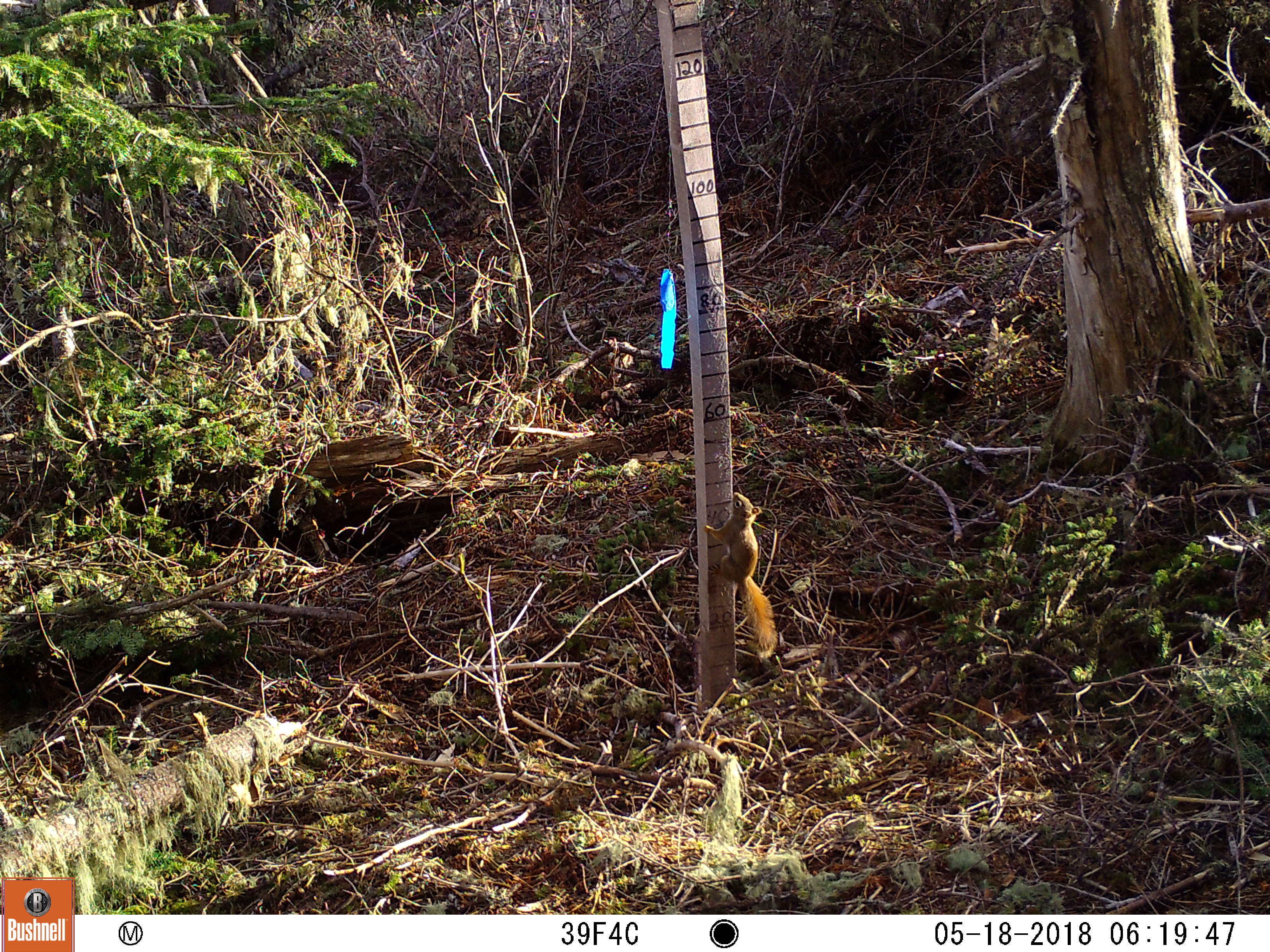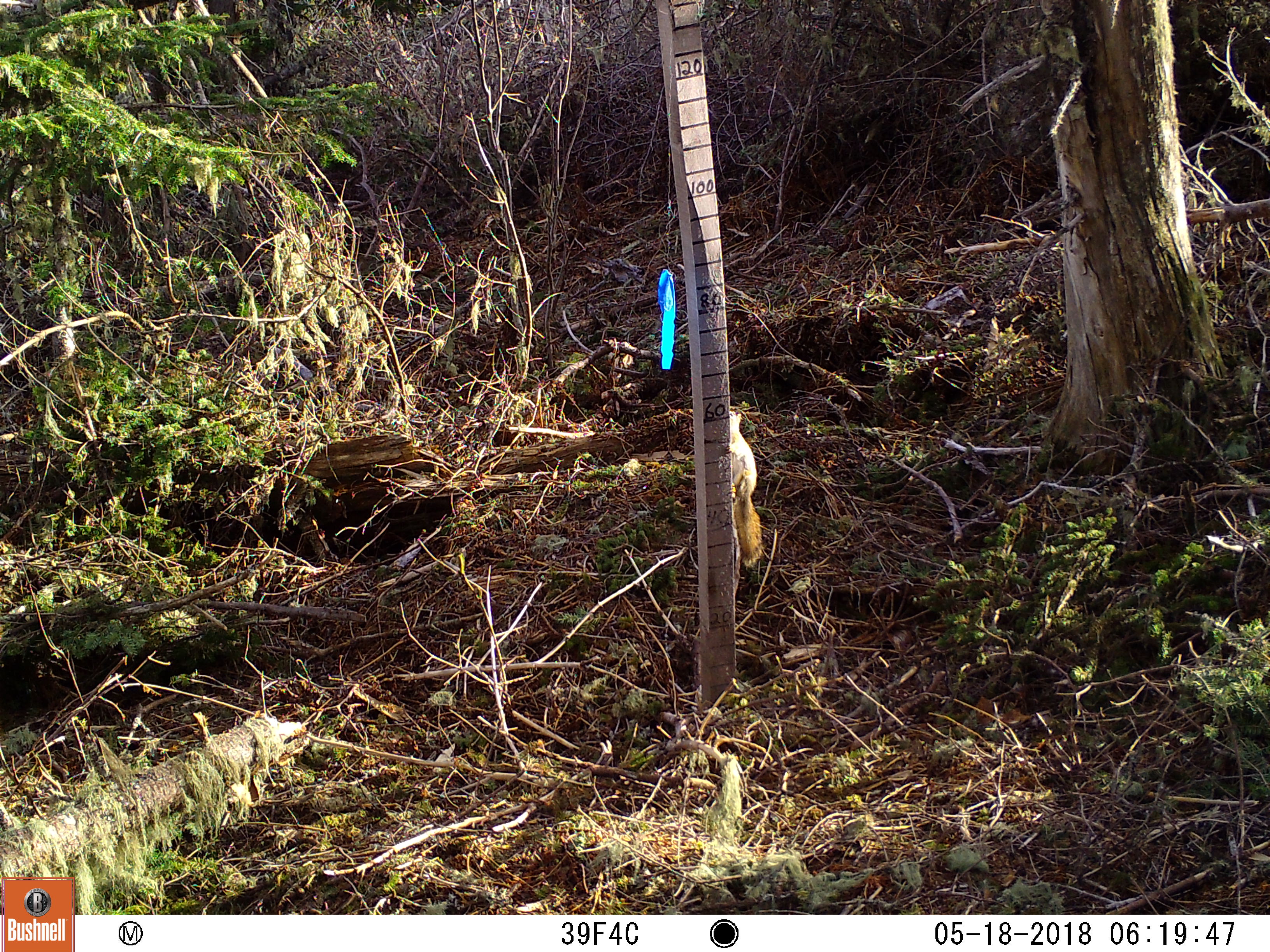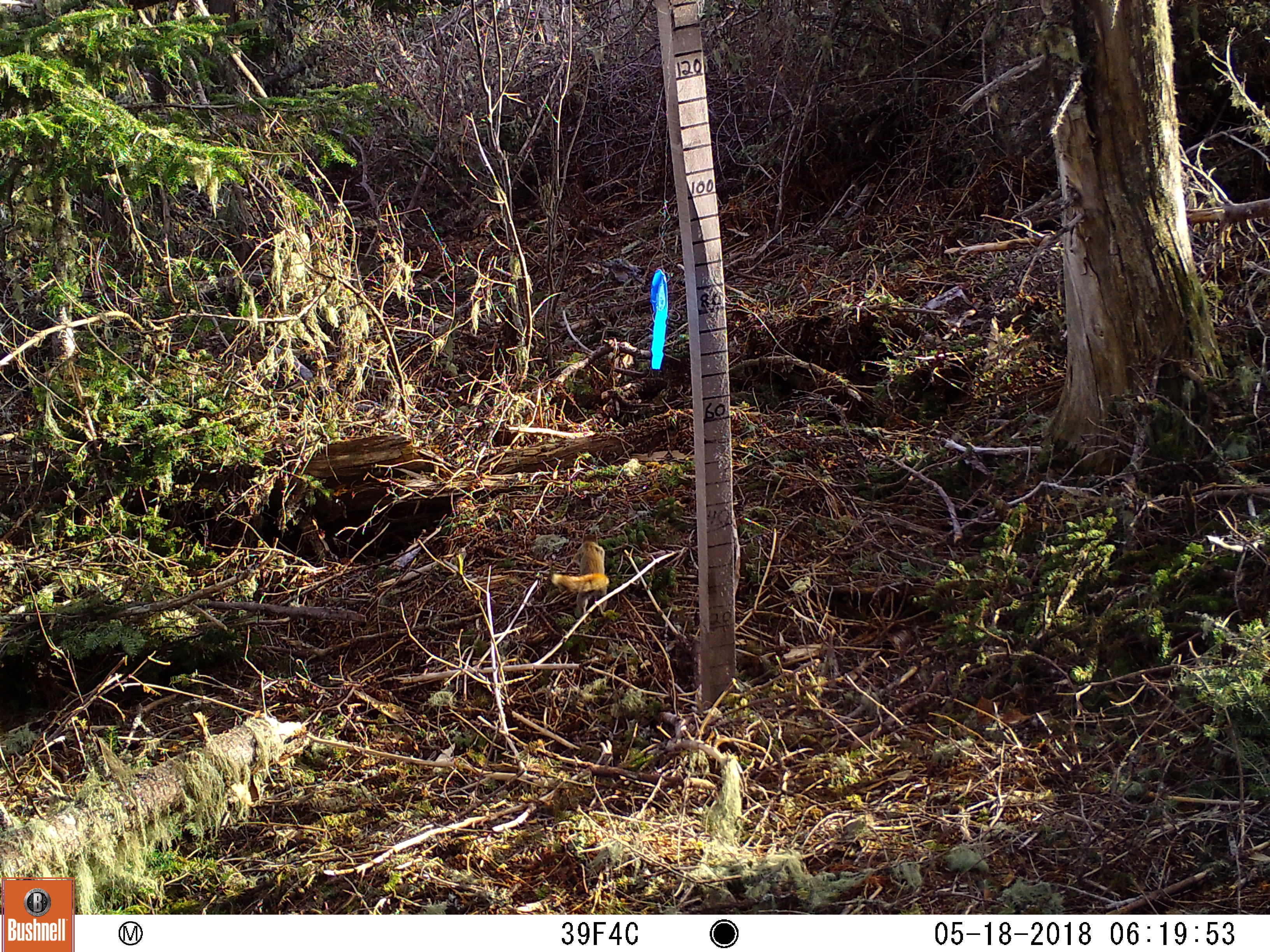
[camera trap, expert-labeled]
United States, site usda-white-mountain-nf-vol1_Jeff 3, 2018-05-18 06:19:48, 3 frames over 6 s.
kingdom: Animalia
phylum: Chordata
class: Mammalia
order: Rodentia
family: Sciuridae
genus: Tamiasciurus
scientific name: Tamiasciurus hudsonicus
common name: red squirrel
Red squirrel (Tamiasciurus hudsonicus).